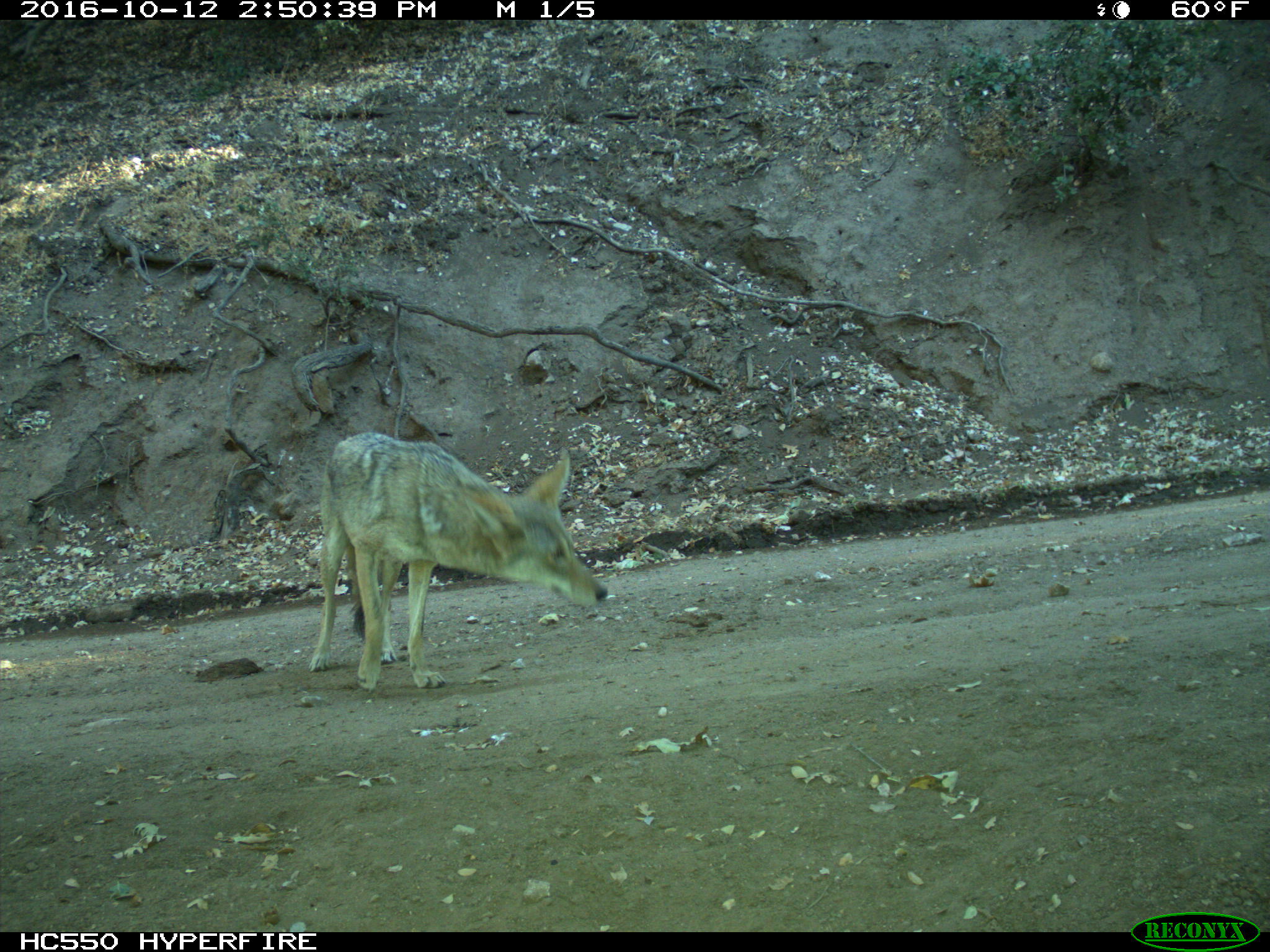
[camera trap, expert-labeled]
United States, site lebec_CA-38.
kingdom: Animalia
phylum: Chordata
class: Mammalia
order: Carnivora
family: Canidae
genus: Canis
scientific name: Canis latrans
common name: coyote